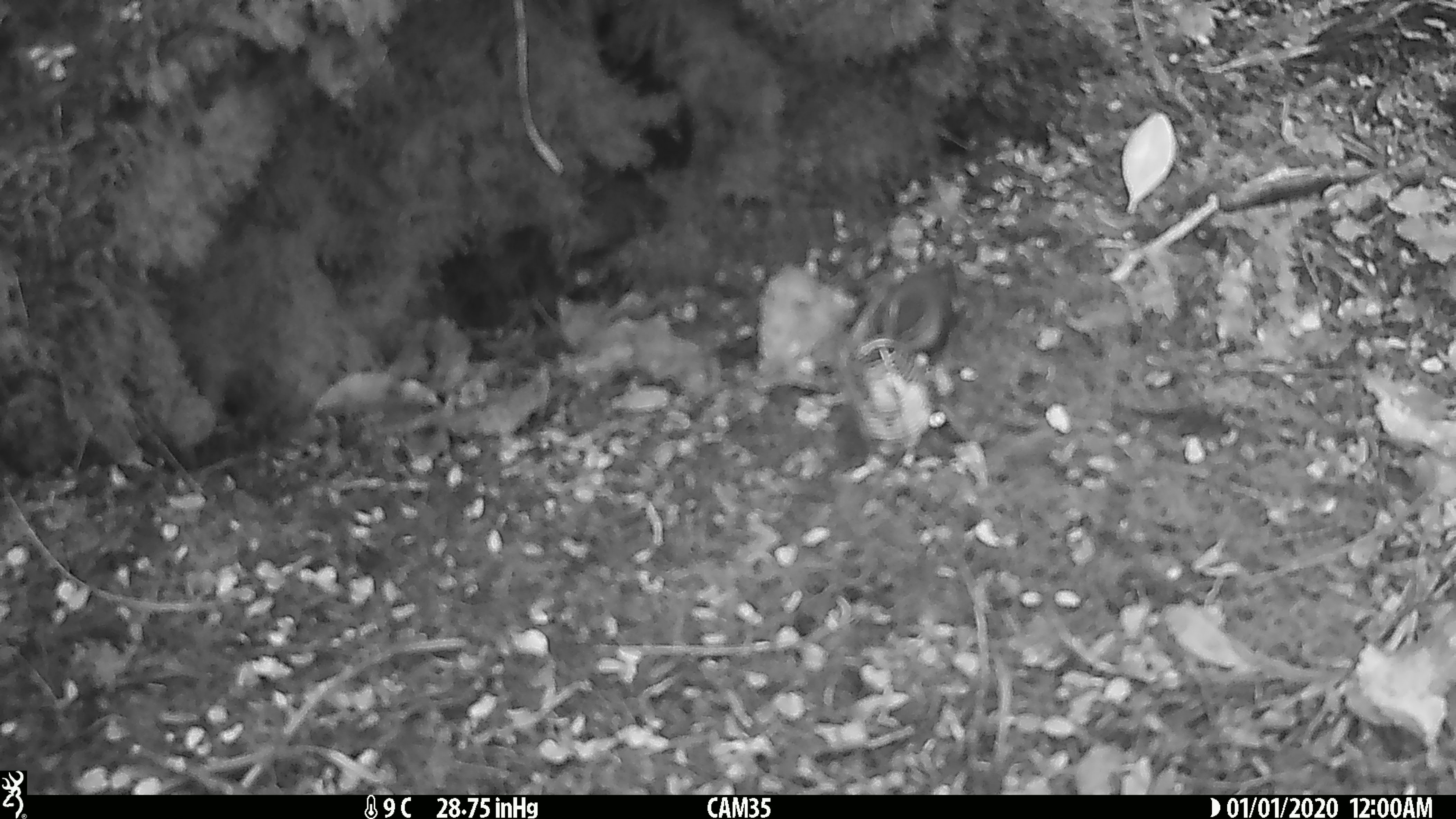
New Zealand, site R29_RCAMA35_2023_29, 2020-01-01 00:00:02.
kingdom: Animalia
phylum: Chordata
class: Aves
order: Passeriformes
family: Acanthisittidae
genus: Acanthisitta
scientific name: Acanthisitta chloris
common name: rifleman